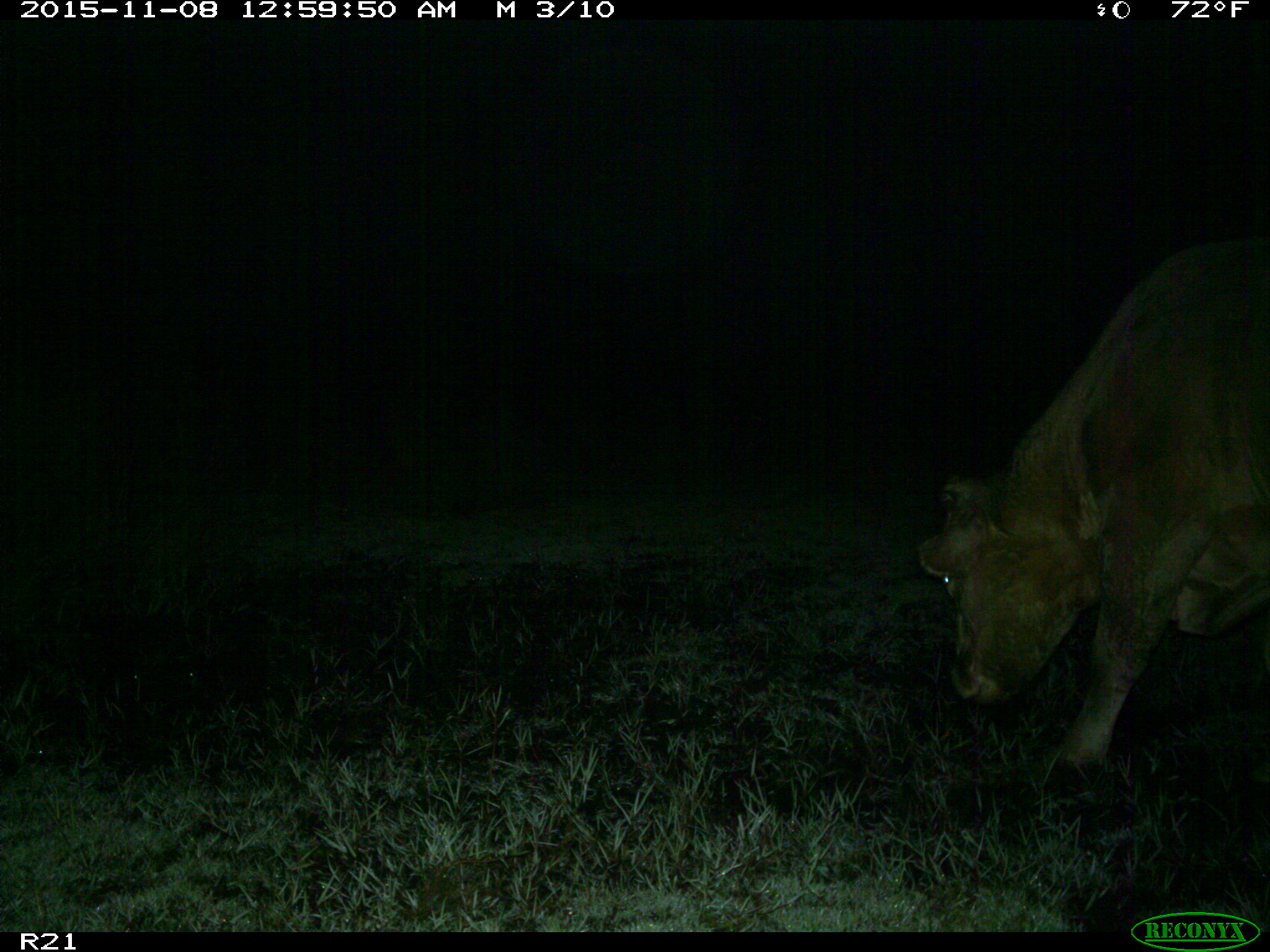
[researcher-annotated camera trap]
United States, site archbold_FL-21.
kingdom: Animalia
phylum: Chordata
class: Mammalia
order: Artiodactyla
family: Bovidae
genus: Bos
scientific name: Bos taurus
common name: domestic cow